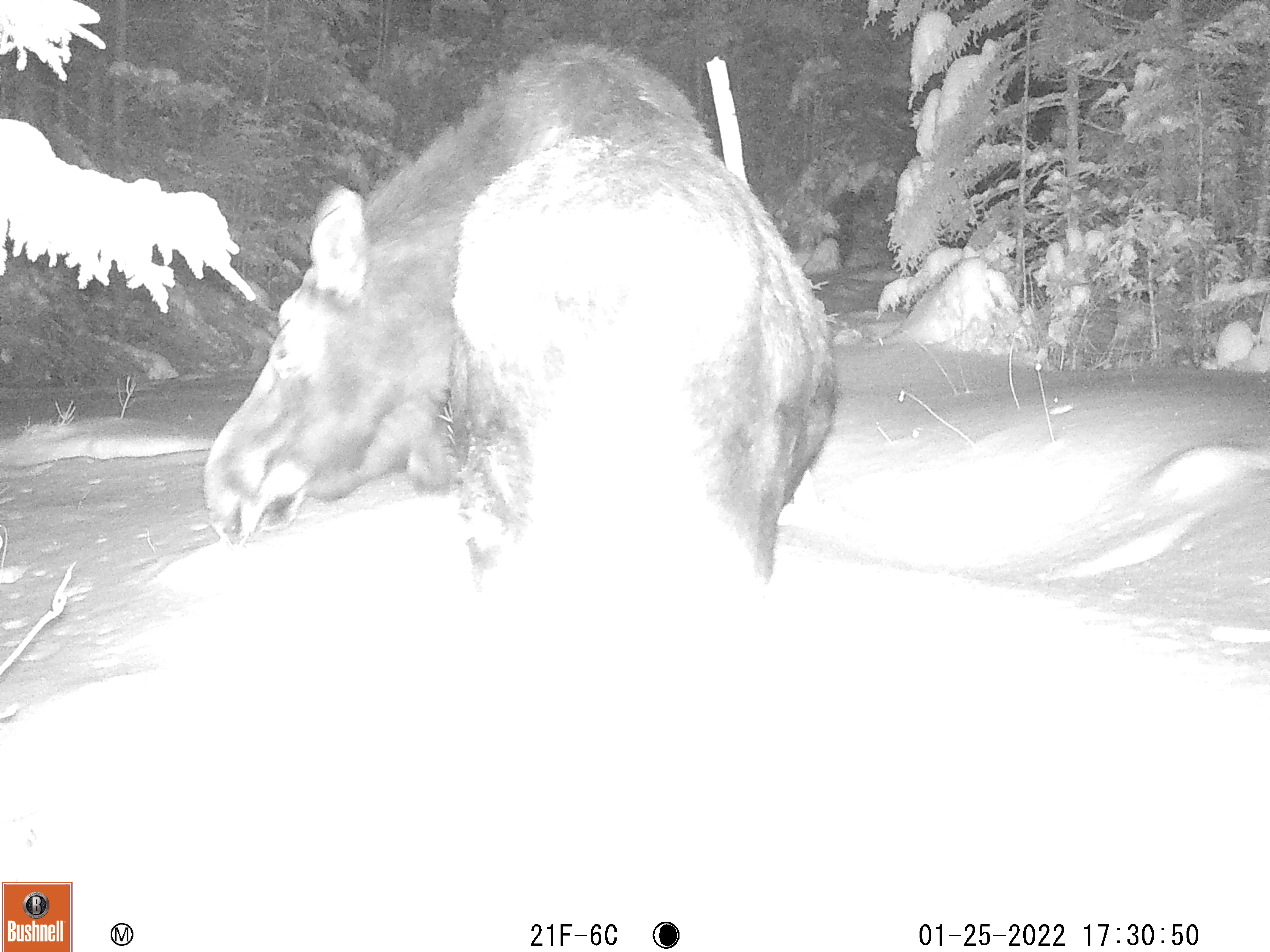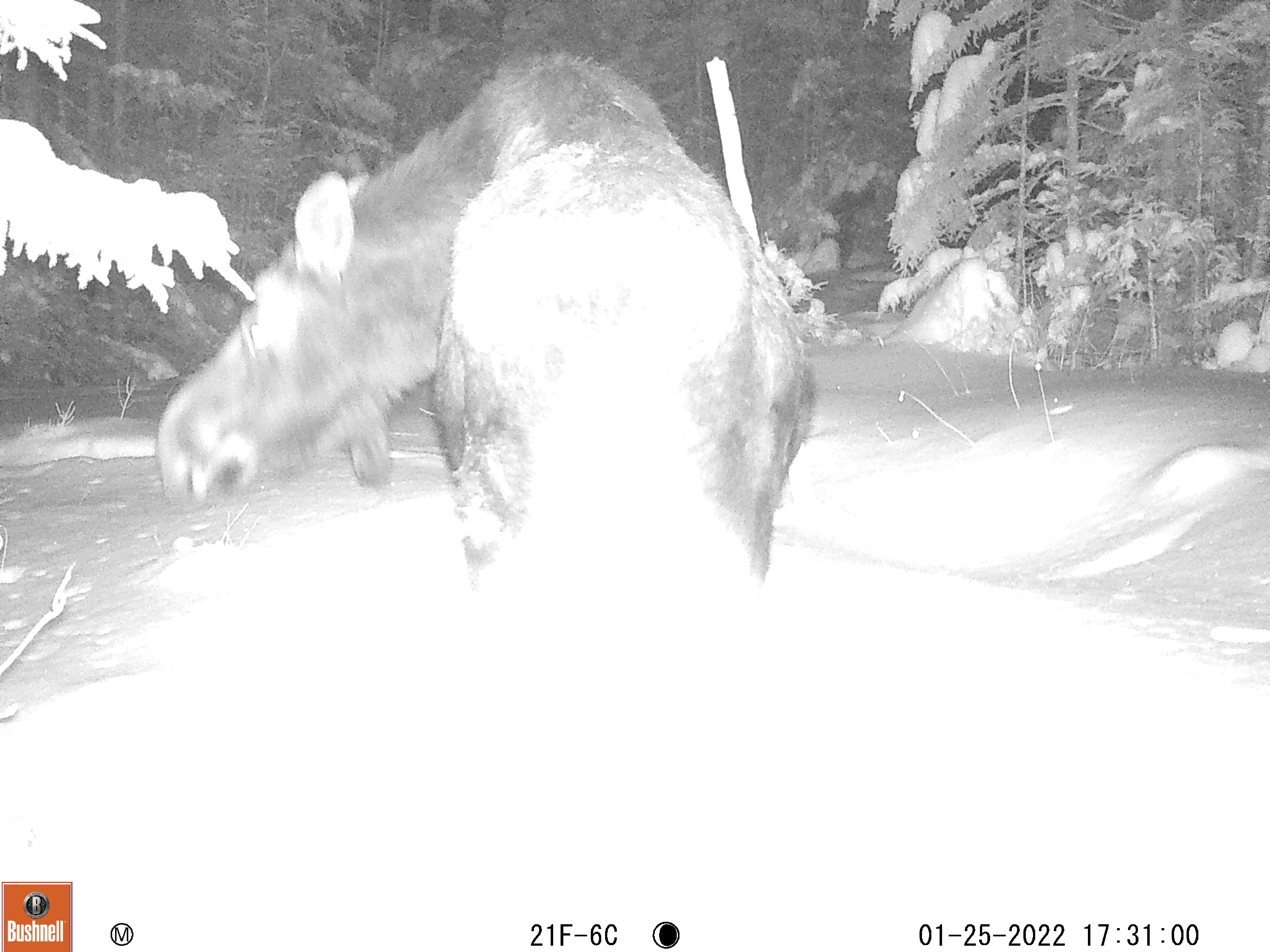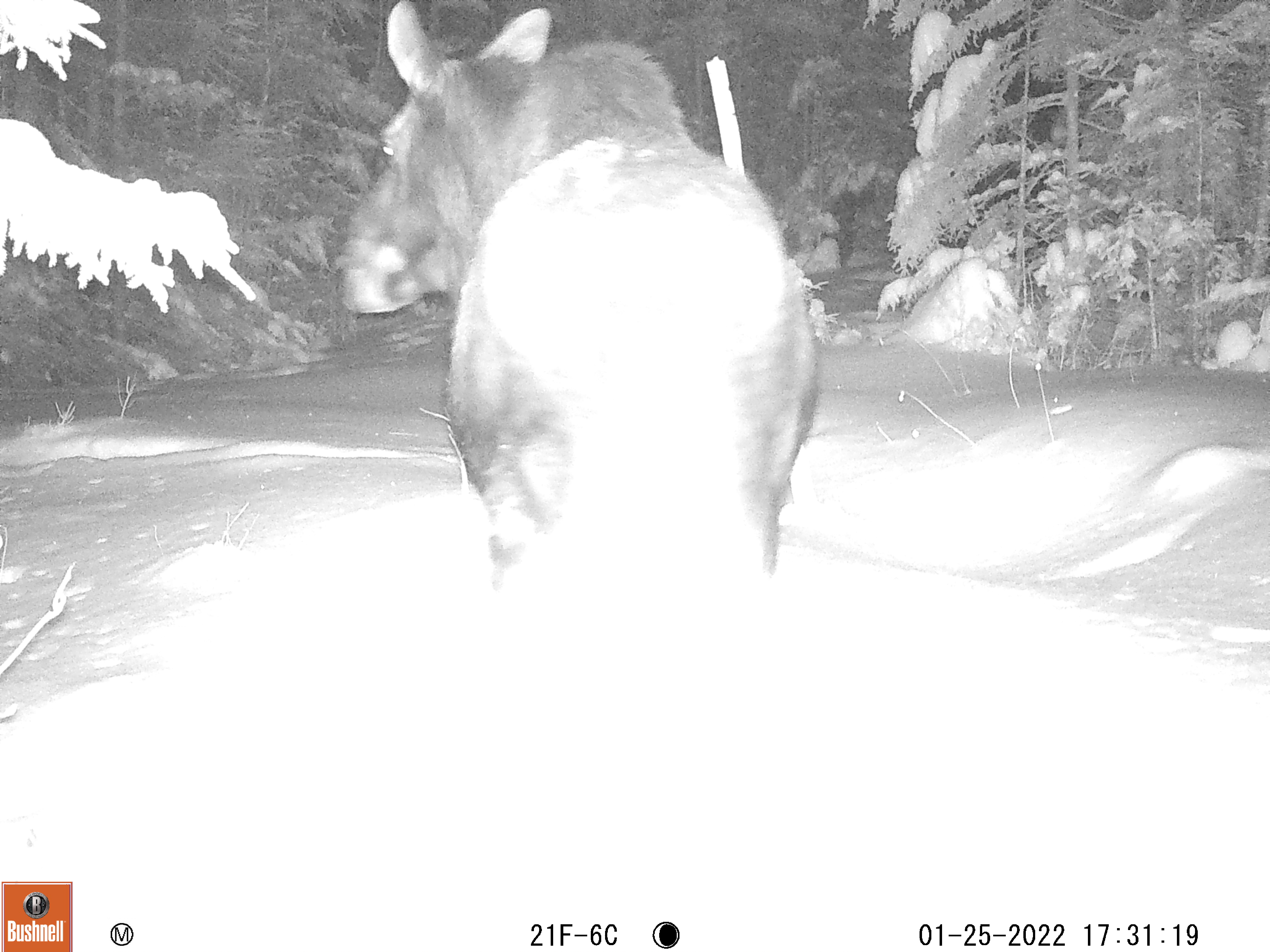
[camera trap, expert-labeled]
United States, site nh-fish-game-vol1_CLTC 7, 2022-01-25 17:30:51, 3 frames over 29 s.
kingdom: Animalia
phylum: Chordata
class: Mammalia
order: Artiodactyla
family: Cervidae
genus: Alces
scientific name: Alces alces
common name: moose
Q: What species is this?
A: Moose (Alces alces).